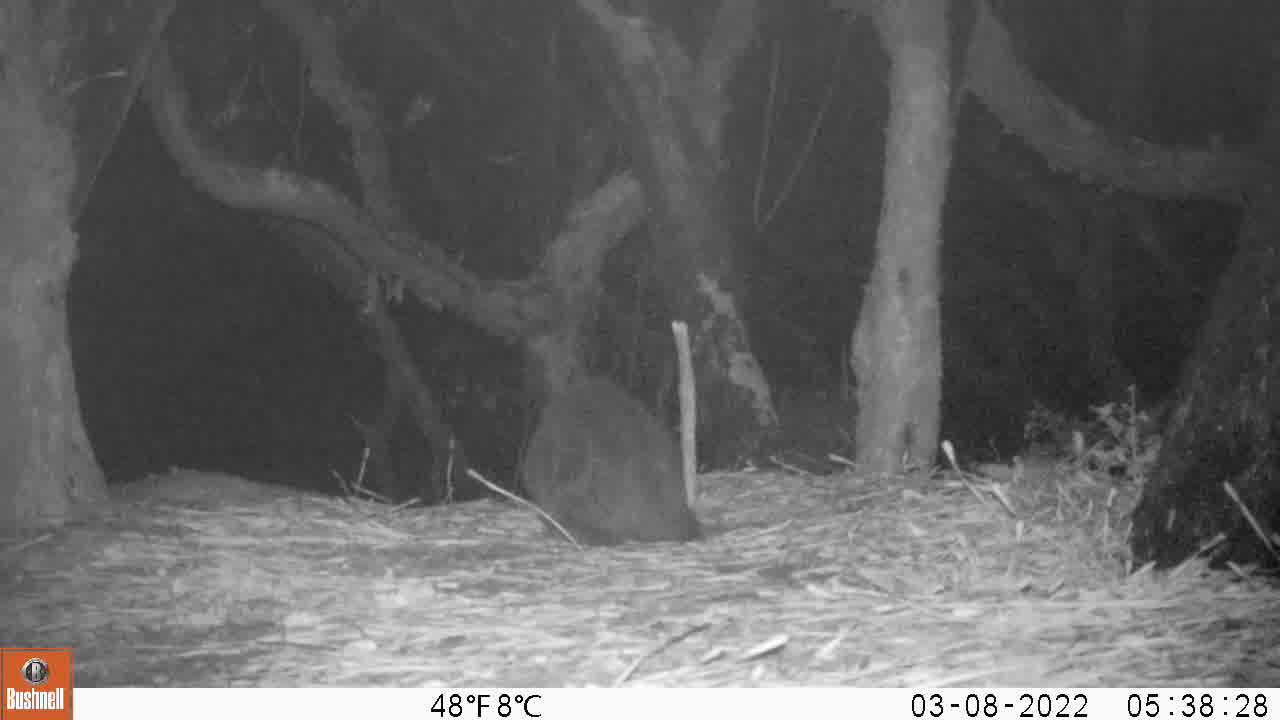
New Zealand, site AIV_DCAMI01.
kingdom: Animalia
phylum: Chordata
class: Mammalia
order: Carnivora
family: Felidae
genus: Felis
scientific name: Felis catus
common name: domestic cat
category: cat